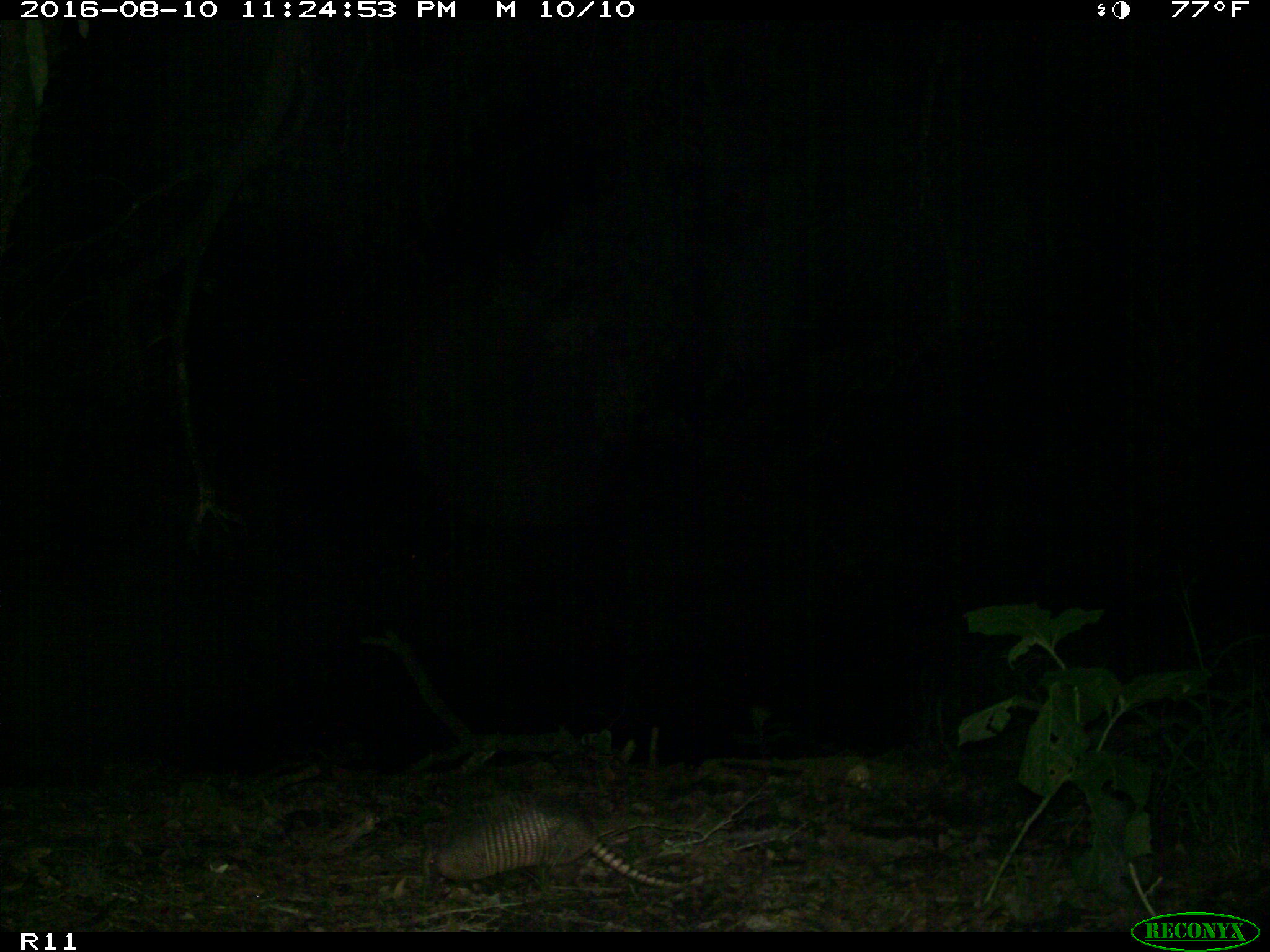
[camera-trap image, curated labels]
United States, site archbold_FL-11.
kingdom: Animalia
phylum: Chordata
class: Mammalia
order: Cingulata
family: Dasypodidae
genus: Dasypus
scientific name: Dasypus novemcinctus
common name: nine-banded armadillo